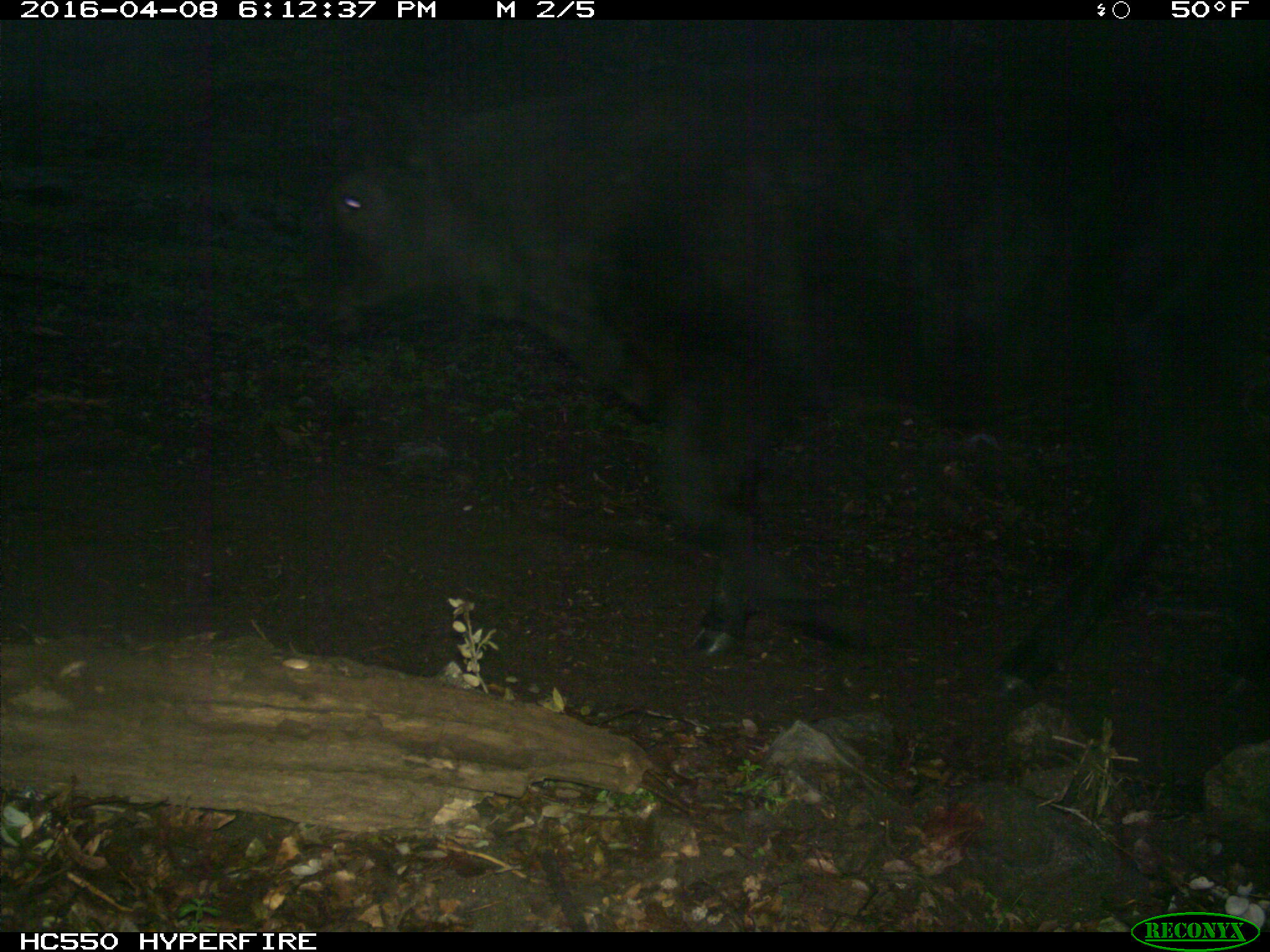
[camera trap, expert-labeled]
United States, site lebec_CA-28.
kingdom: Animalia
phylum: Chordata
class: Mammalia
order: Artiodactyla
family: Bovidae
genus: Bos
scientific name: Bos taurus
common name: domestic cow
Bos taurus (domestic cow).